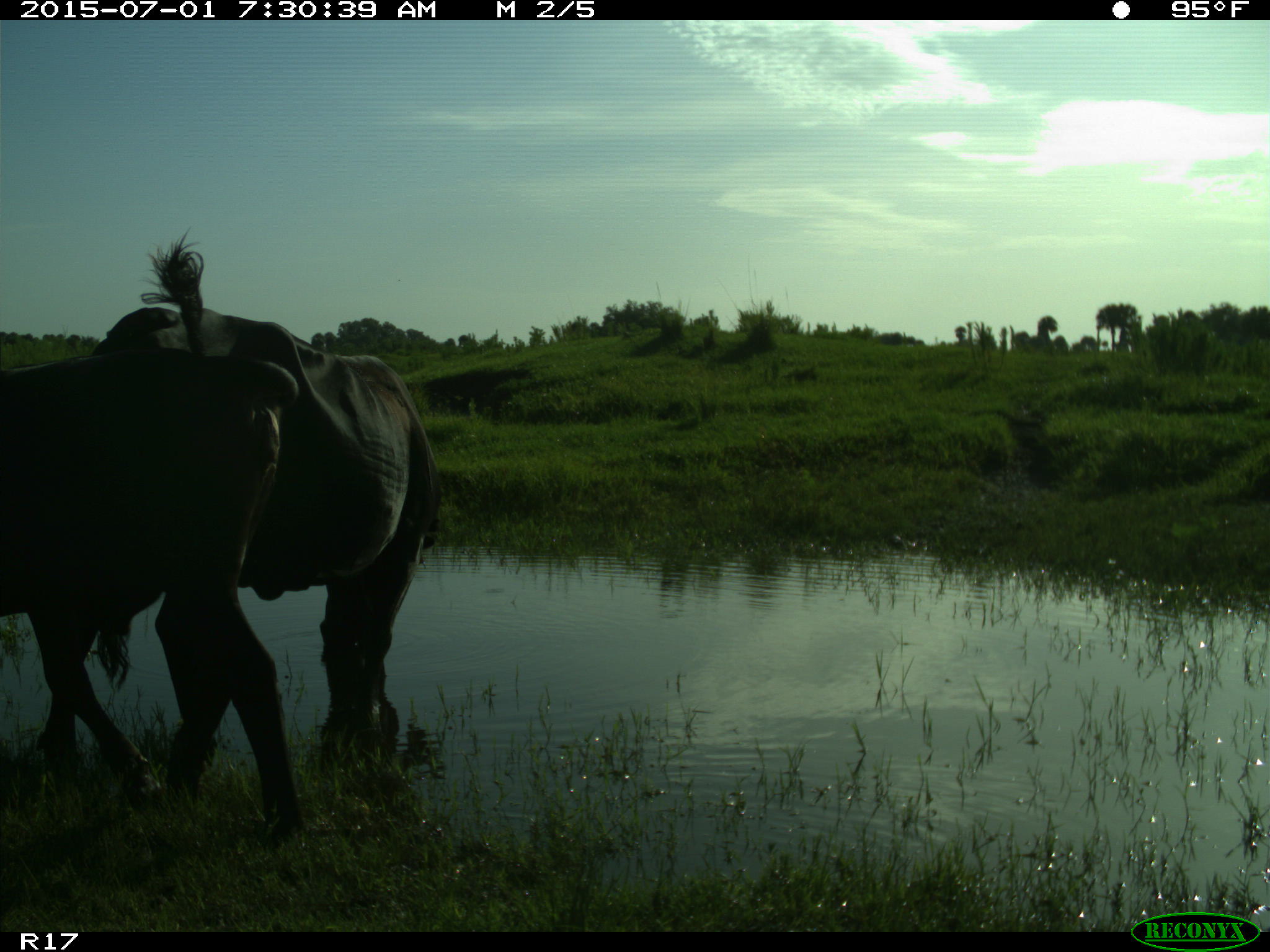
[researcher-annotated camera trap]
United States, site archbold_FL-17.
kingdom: Animalia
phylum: Chordata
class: Mammalia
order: Artiodactyla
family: Bovidae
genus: Bos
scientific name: Bos taurus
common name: domestic cow